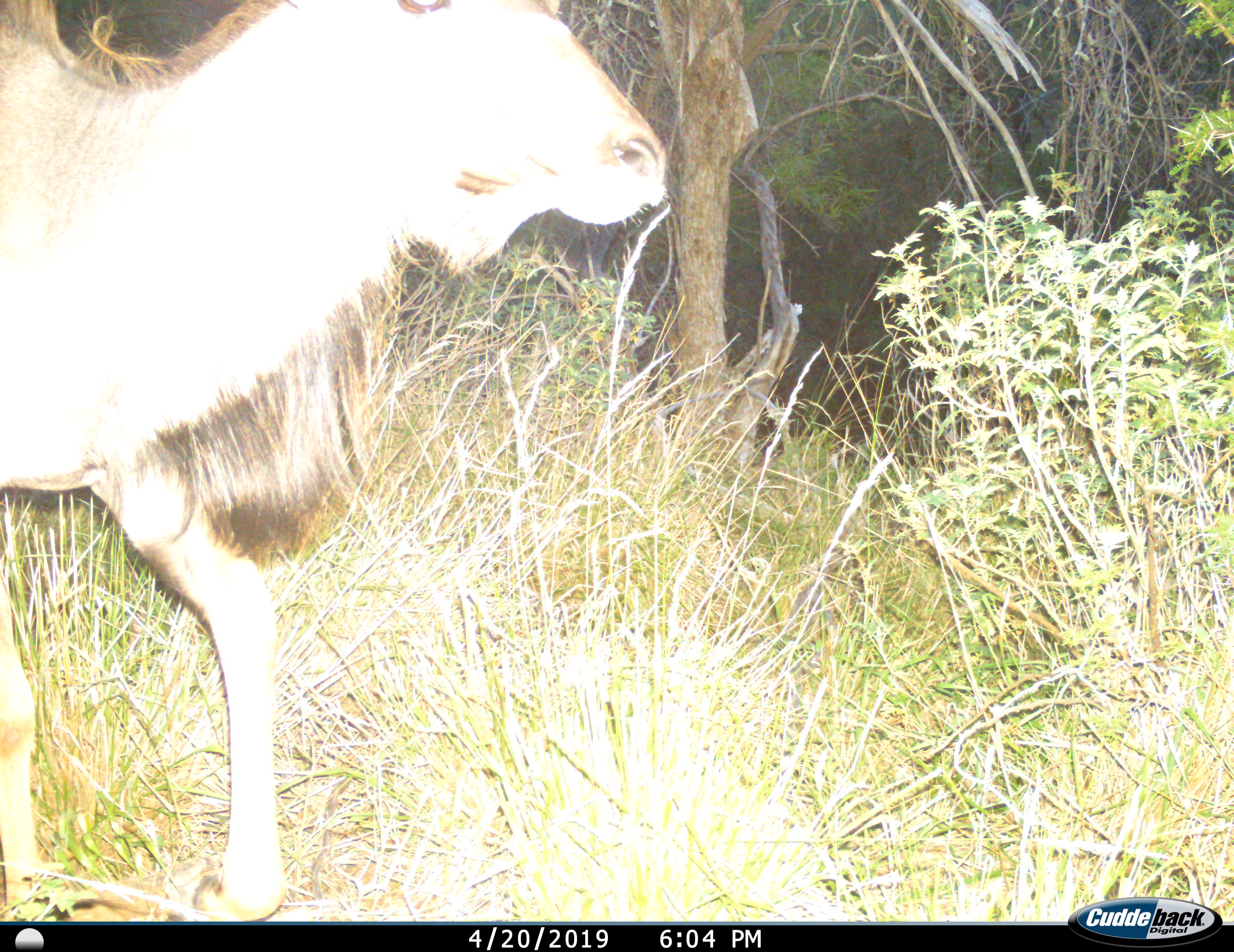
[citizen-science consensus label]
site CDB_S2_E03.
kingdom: Animalia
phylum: Chordata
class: Mammalia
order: Artiodactyla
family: Bovidae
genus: Tragelaphus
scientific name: Tragelaphus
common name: kudu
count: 1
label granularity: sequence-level